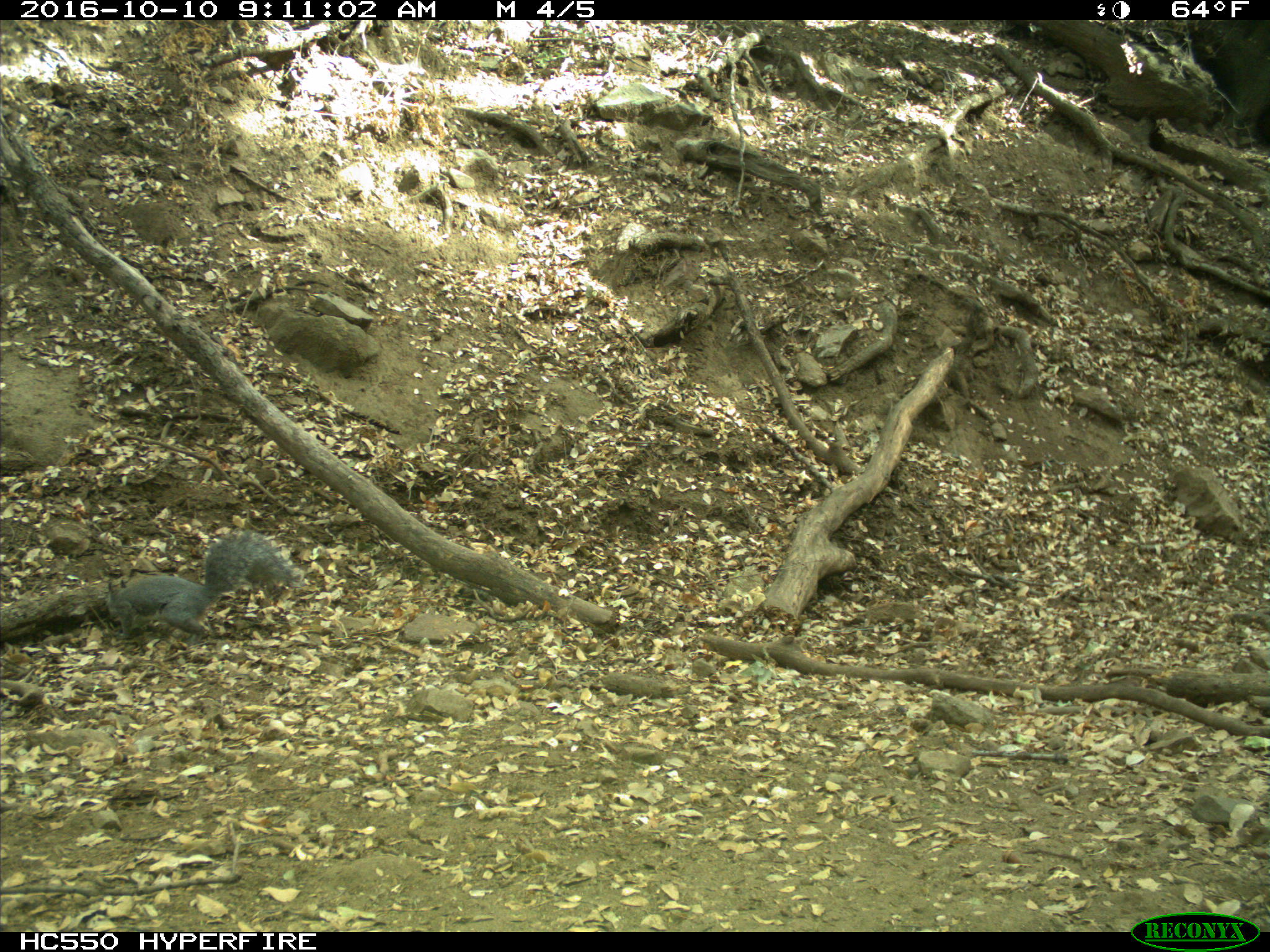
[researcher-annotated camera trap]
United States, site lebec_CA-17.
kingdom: Animalia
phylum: Chordata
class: Mammalia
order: Rodentia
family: Sciuridae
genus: Sciurus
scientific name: Sciurus carolinensis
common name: eastern gray squirrel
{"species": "Sciurus carolinensis (eastern gray squirrel)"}